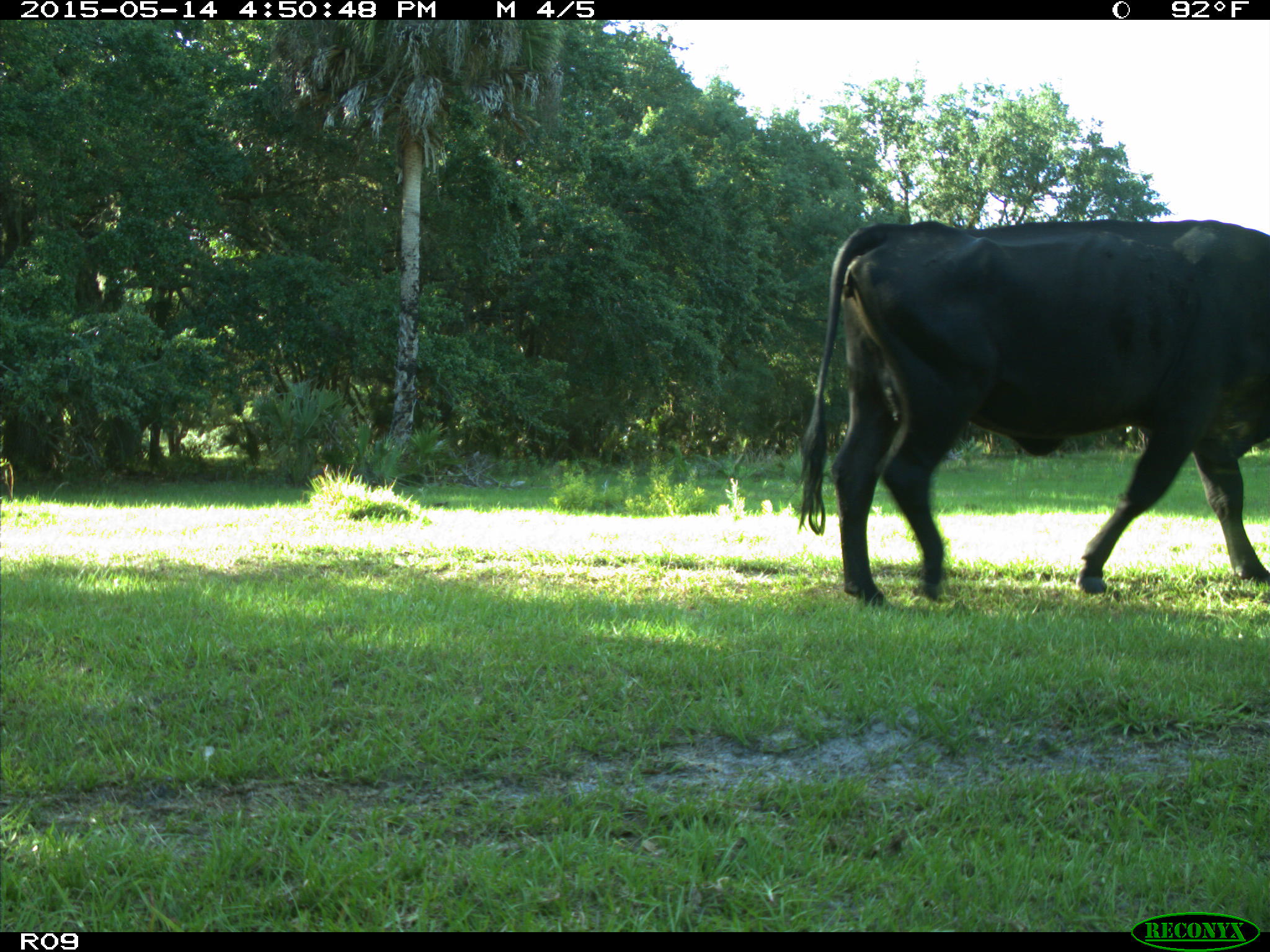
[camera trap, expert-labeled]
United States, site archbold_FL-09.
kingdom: Animalia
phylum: Chordata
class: Mammalia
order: Artiodactyla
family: Bovidae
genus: Bos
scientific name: Bos taurus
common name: domestic cow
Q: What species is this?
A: Bos taurus (domestic cow).